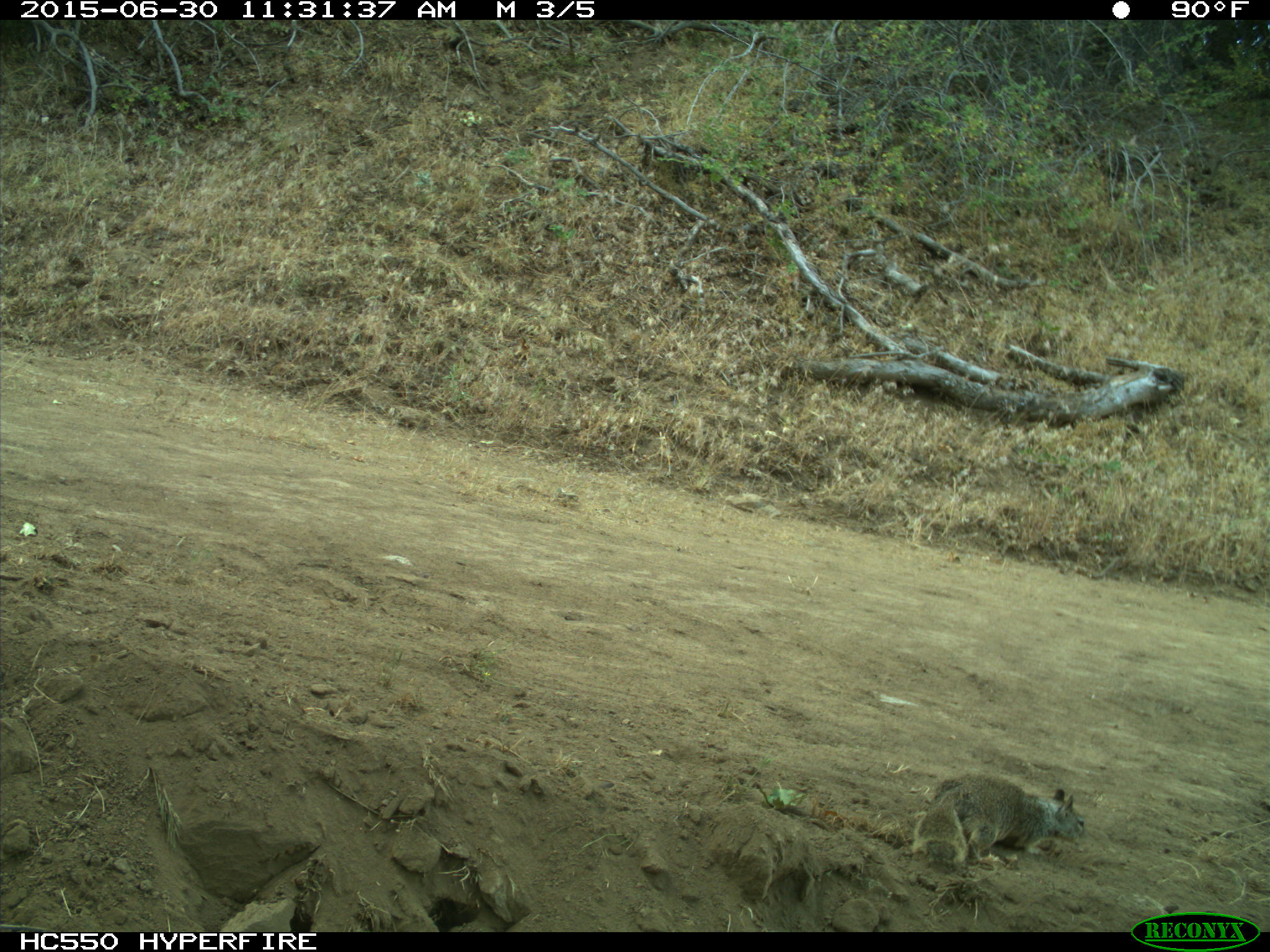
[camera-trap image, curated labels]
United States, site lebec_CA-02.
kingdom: Animalia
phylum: Chordata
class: Mammalia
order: Rodentia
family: Sciuridae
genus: Otospermophilus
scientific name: Otospermophilus beecheyi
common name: california ground squirrel